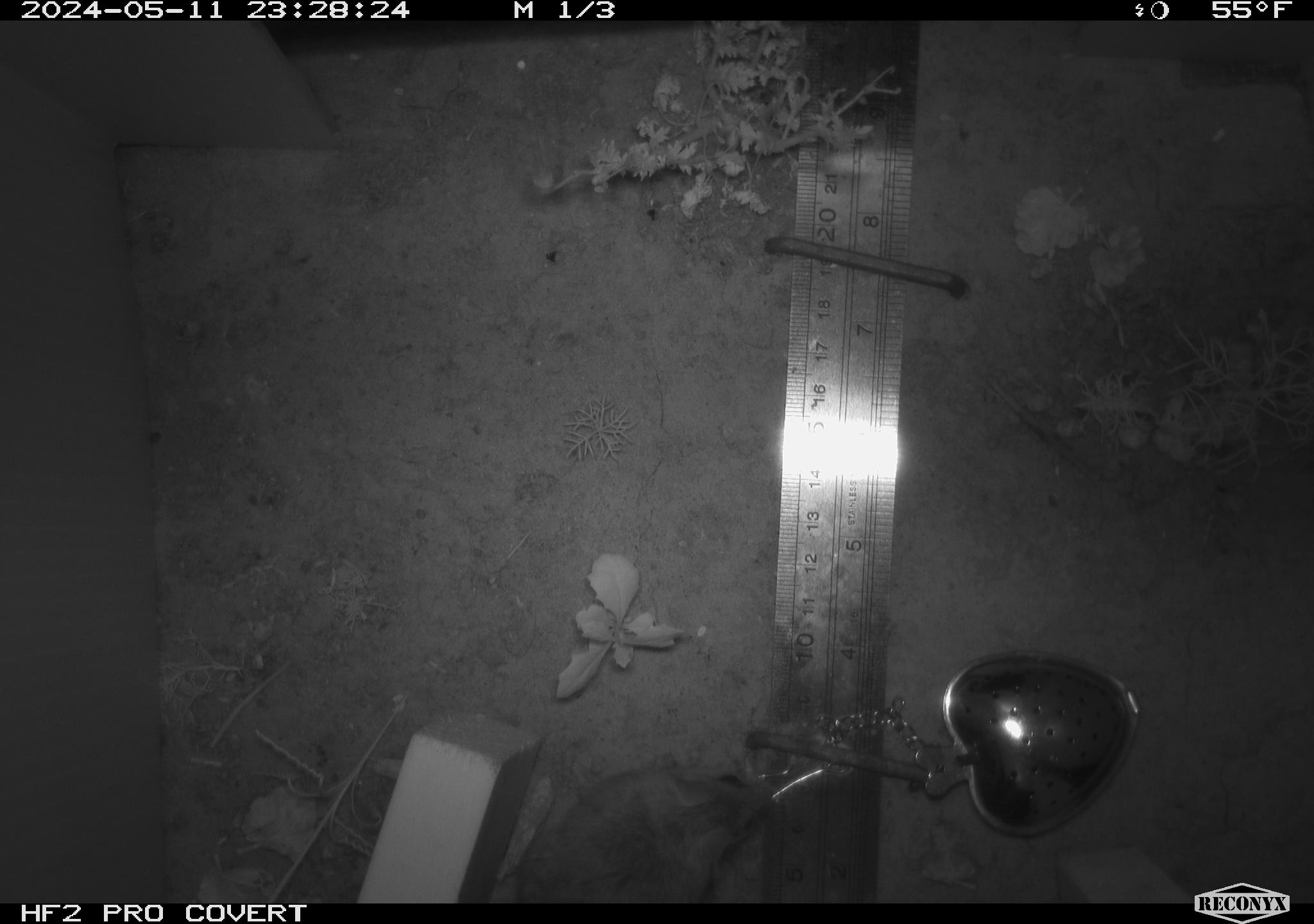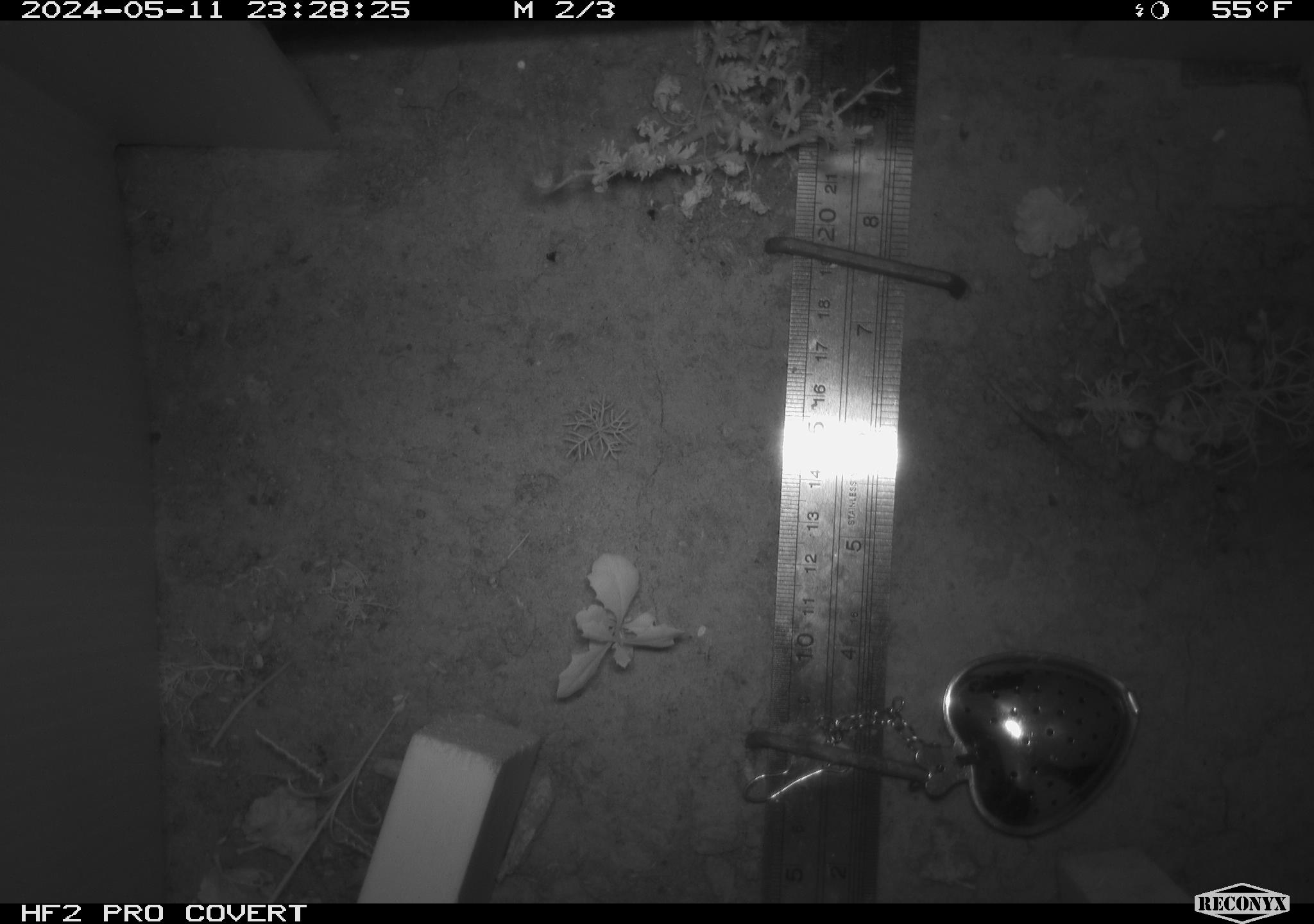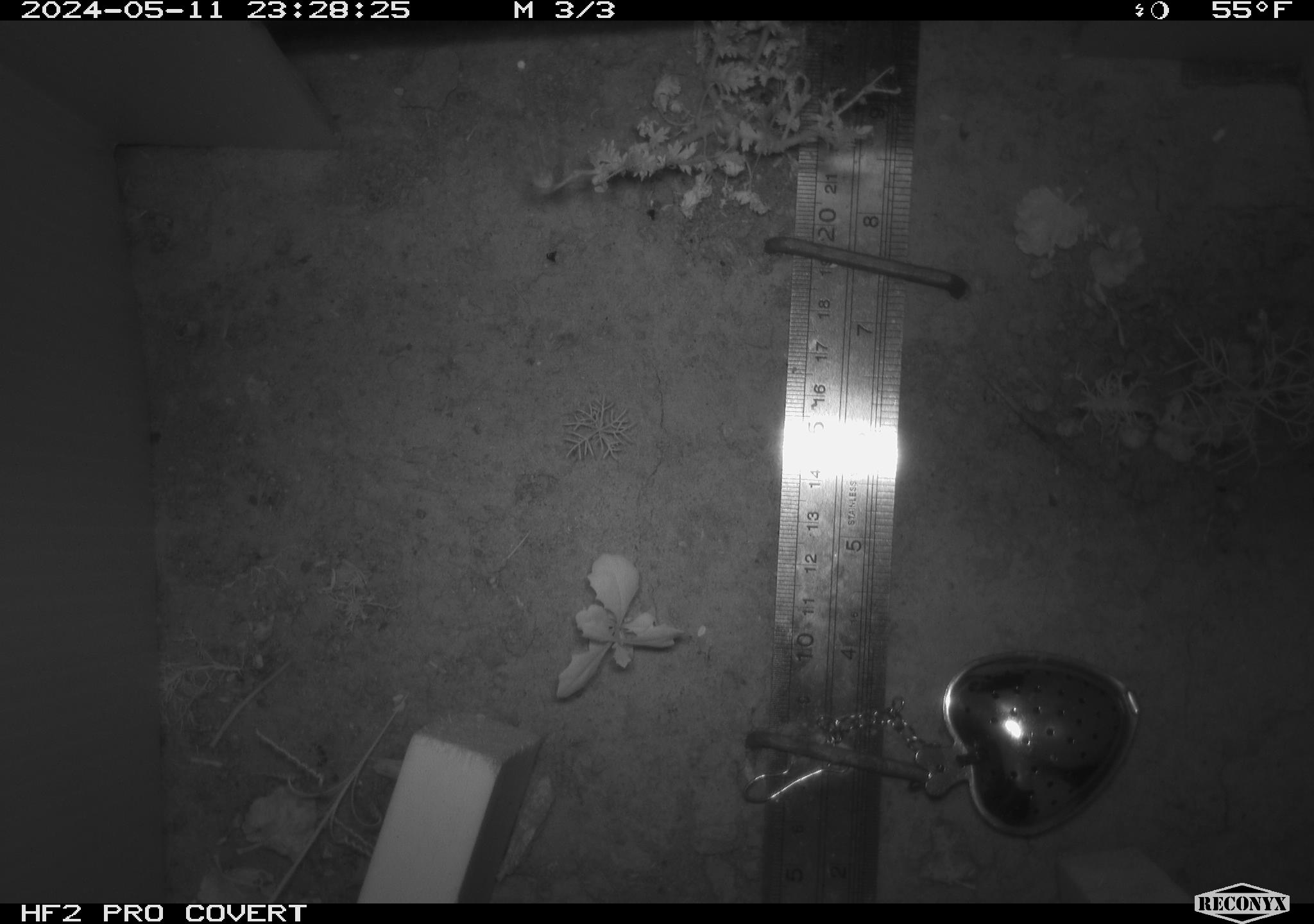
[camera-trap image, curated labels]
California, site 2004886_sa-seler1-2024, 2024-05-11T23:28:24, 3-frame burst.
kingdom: Animalia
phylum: Chordata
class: Mammalia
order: Rodentia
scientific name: Rodentia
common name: mouse species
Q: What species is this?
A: Mouse species (Rodentia).